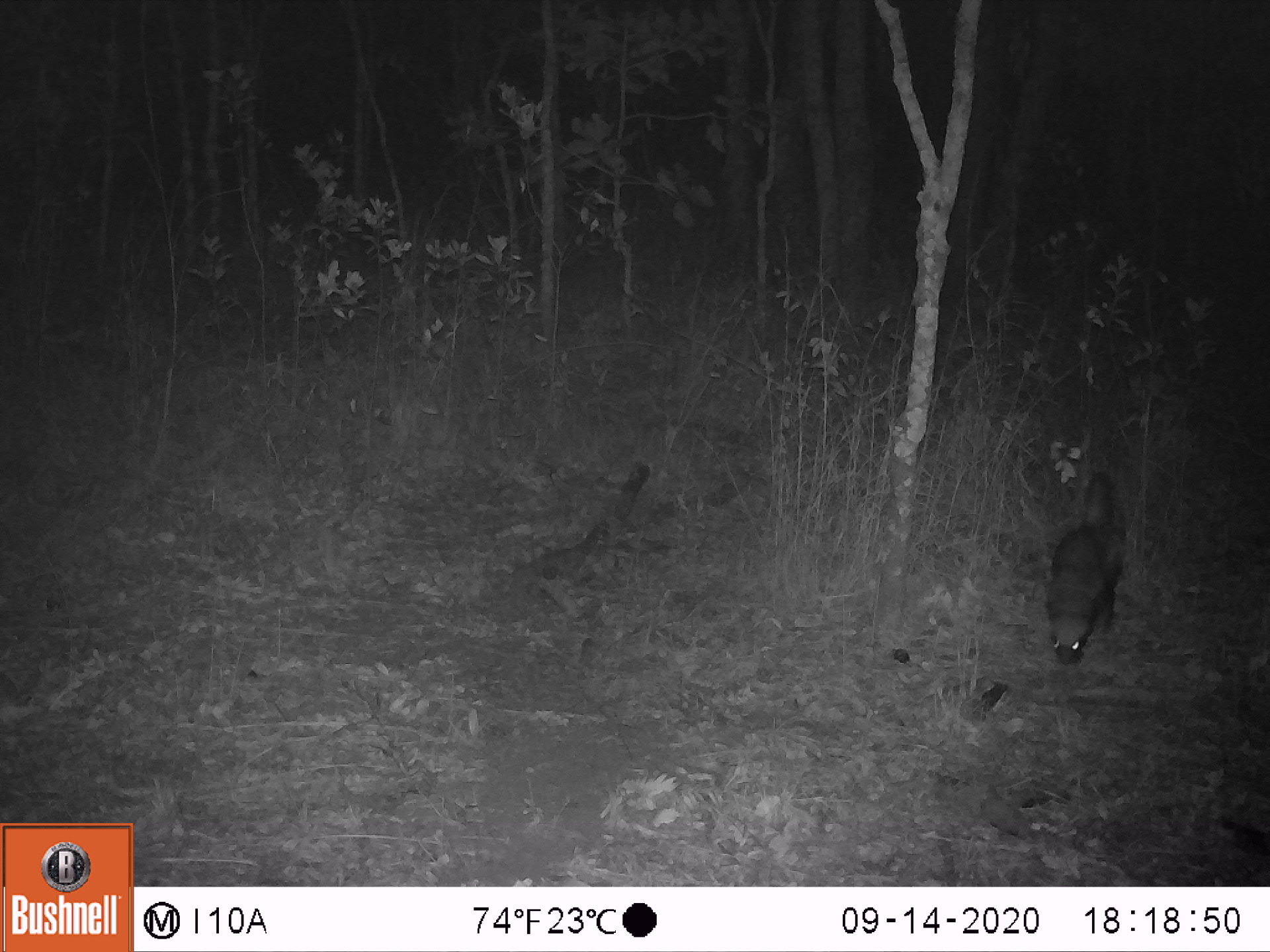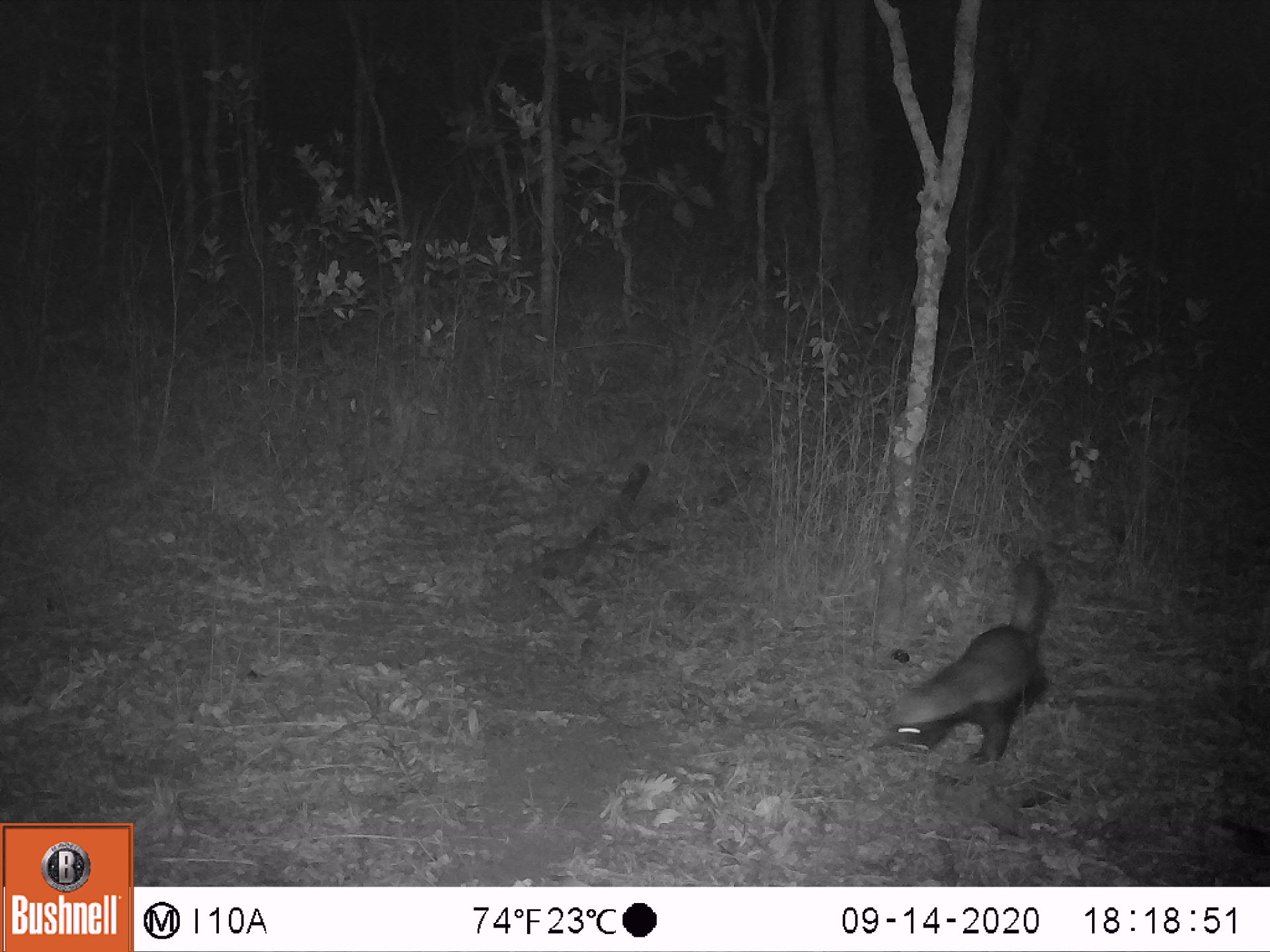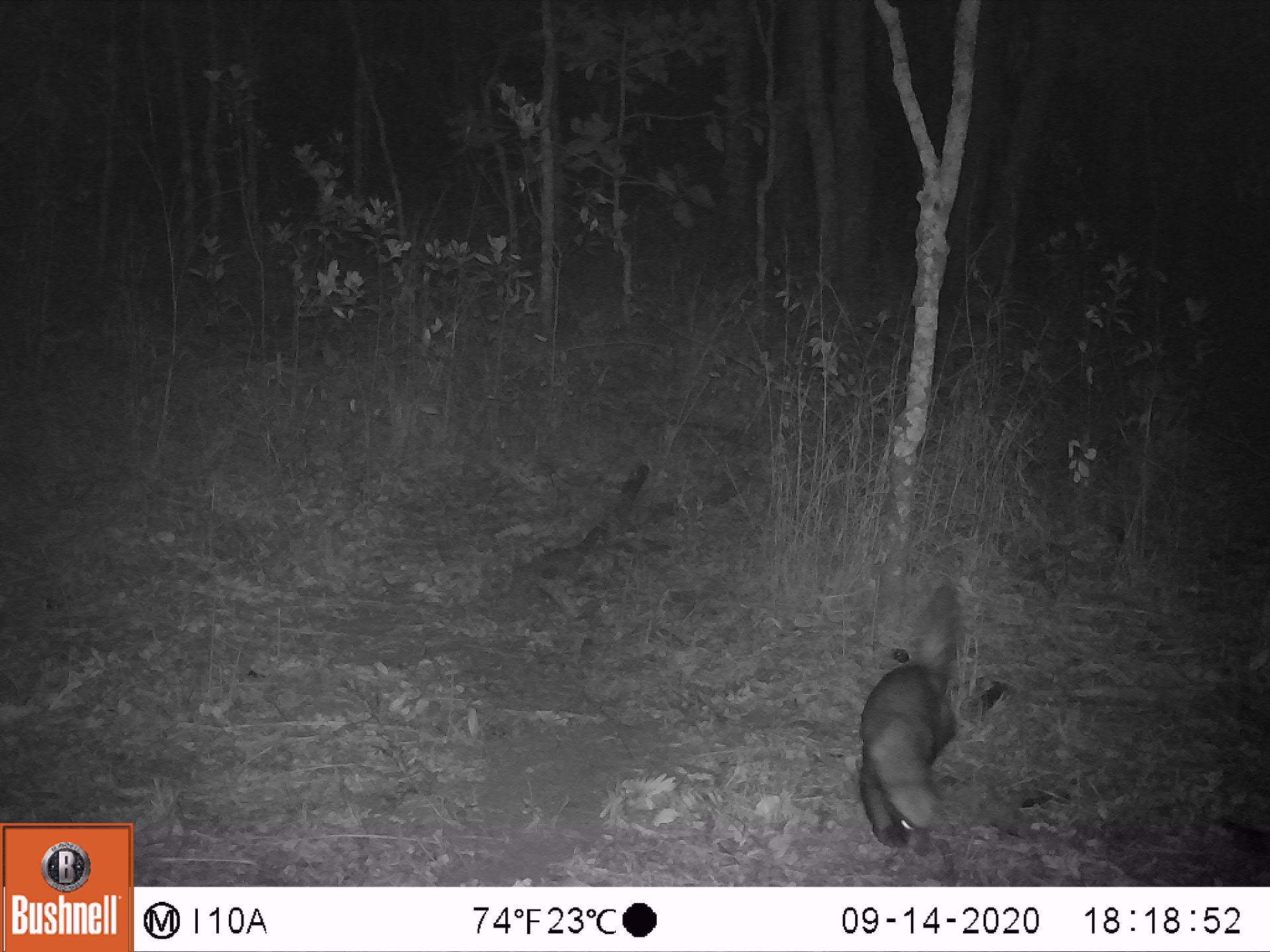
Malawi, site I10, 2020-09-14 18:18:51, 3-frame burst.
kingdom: Animalia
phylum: Chordata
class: Mammalia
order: Carnivora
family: Mustelidae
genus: Mellivora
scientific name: Mellivora capensis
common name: honey badger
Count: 1.